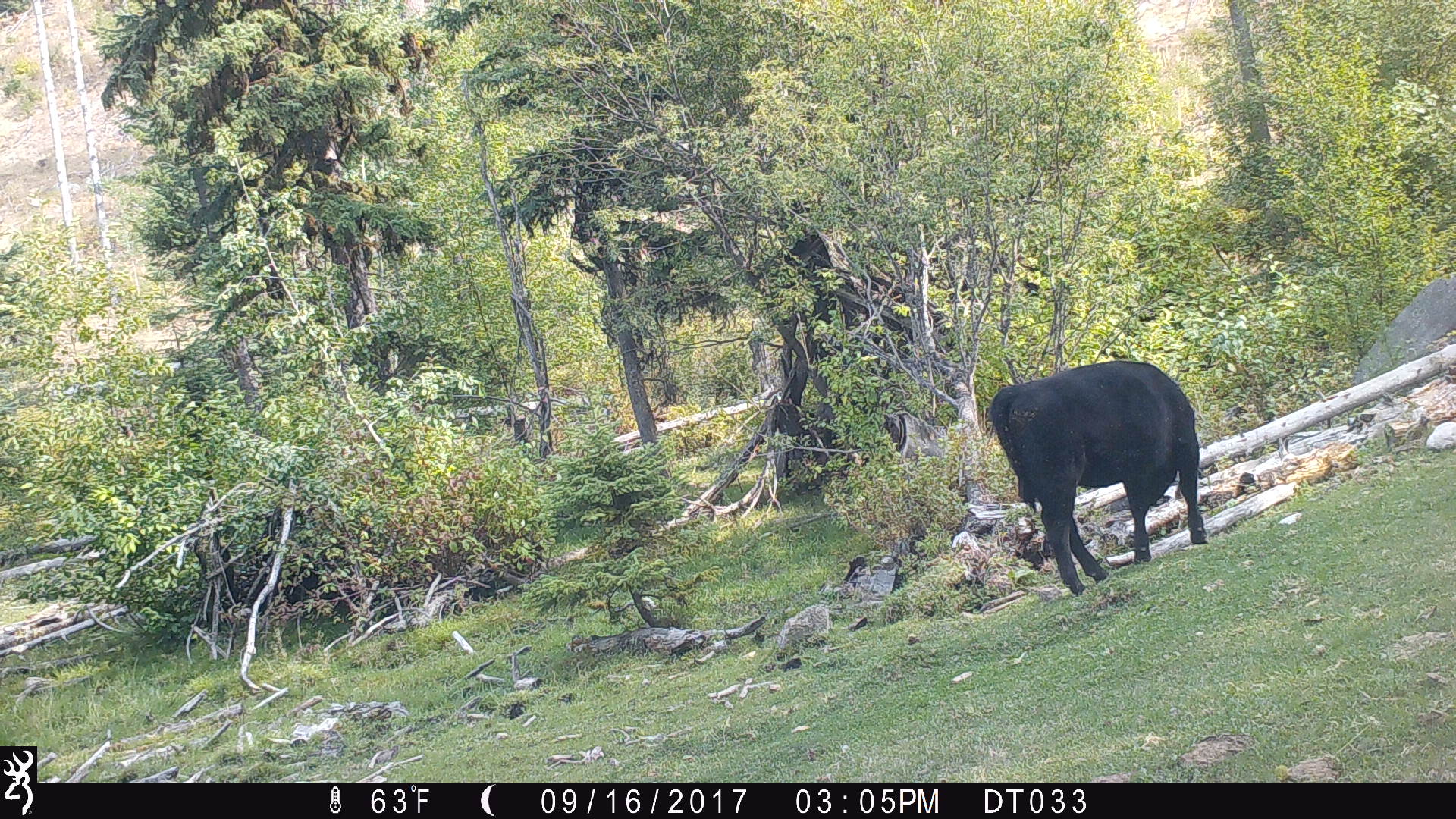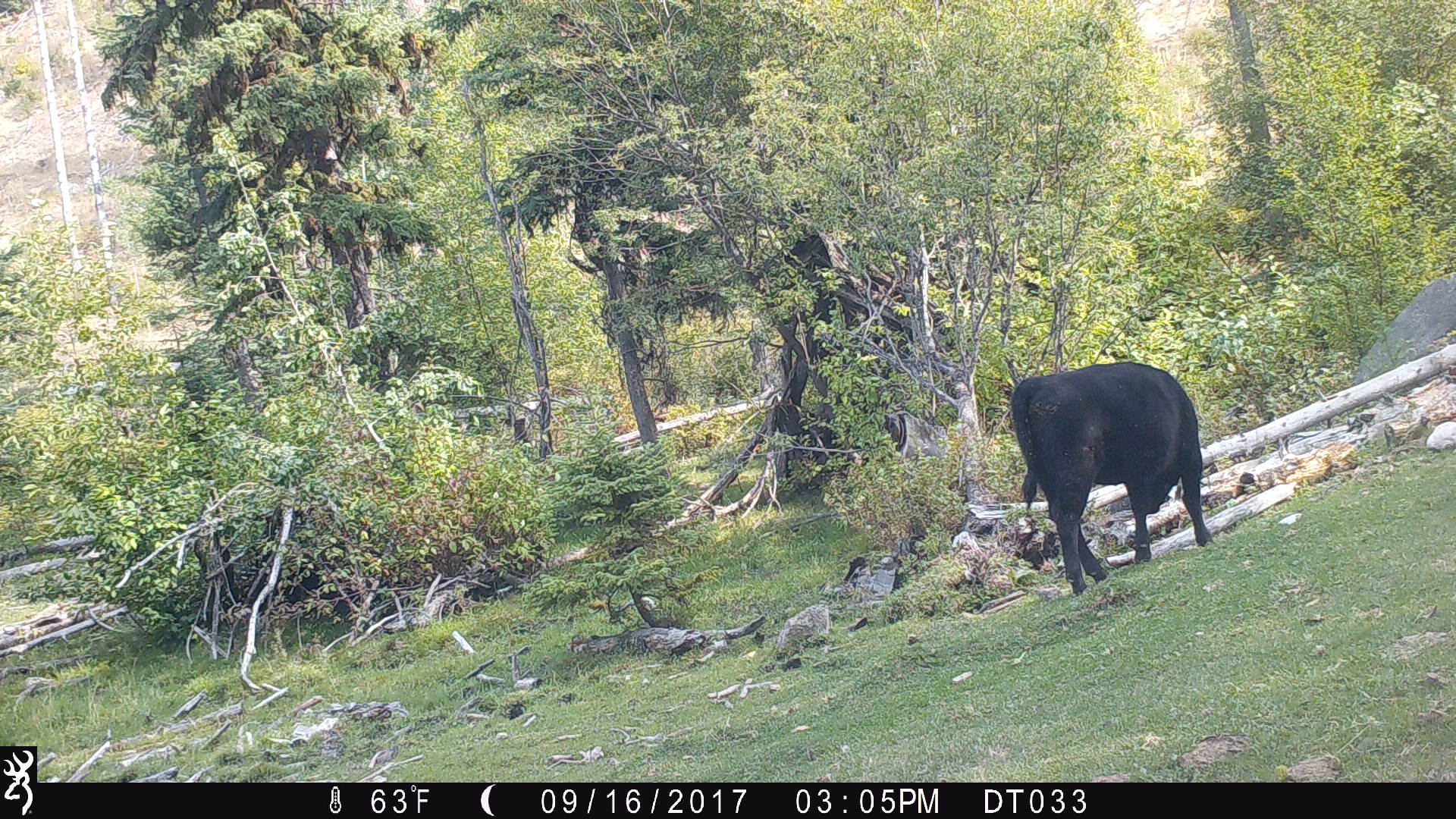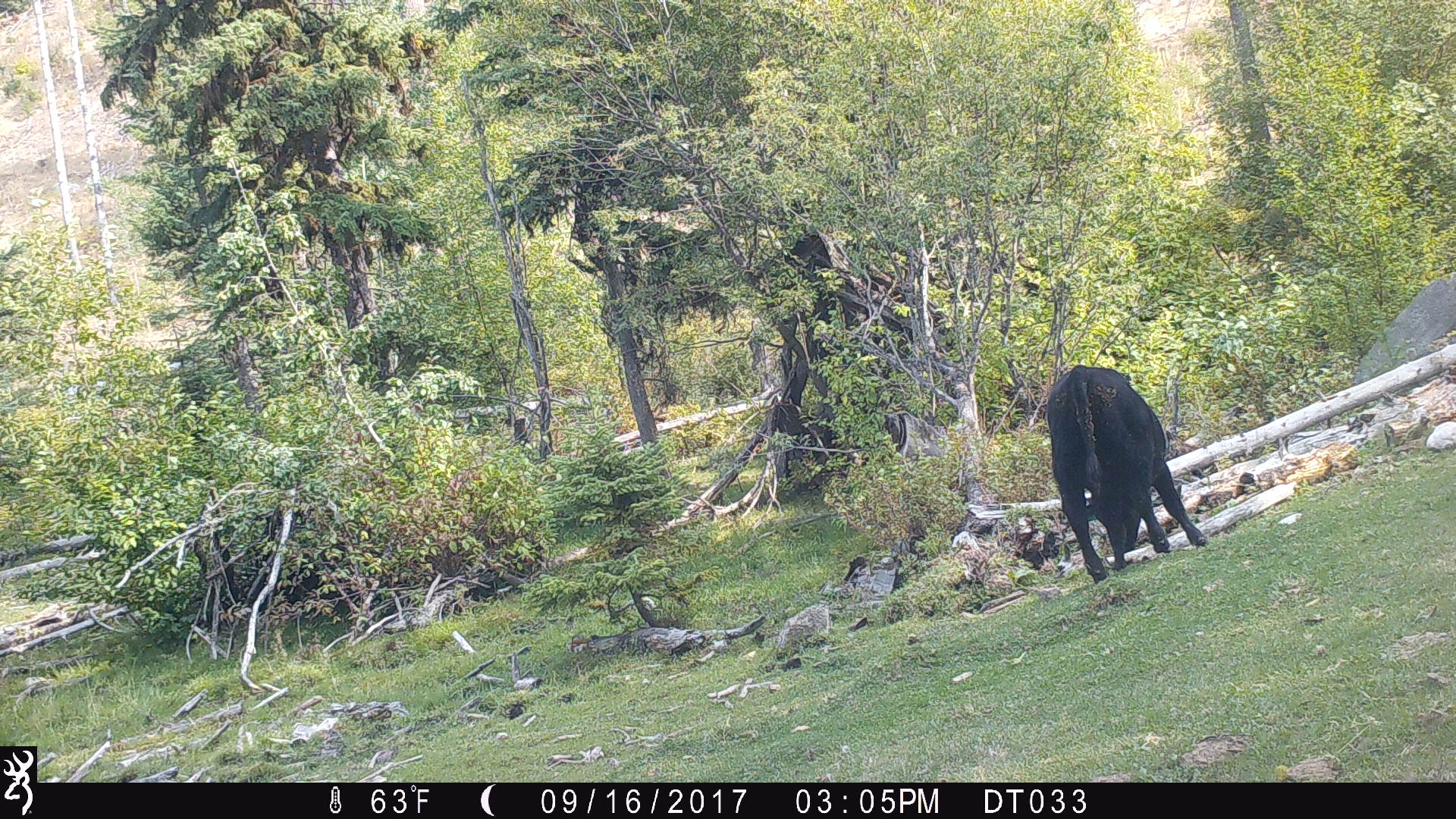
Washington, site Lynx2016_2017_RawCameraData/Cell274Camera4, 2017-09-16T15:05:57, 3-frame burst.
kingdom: Animalia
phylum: Chordata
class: Mammalia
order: Artiodactyla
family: Bovidae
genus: Bos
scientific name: Bos taurus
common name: domestic cattle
Domestic cattle (Bos taurus). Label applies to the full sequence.